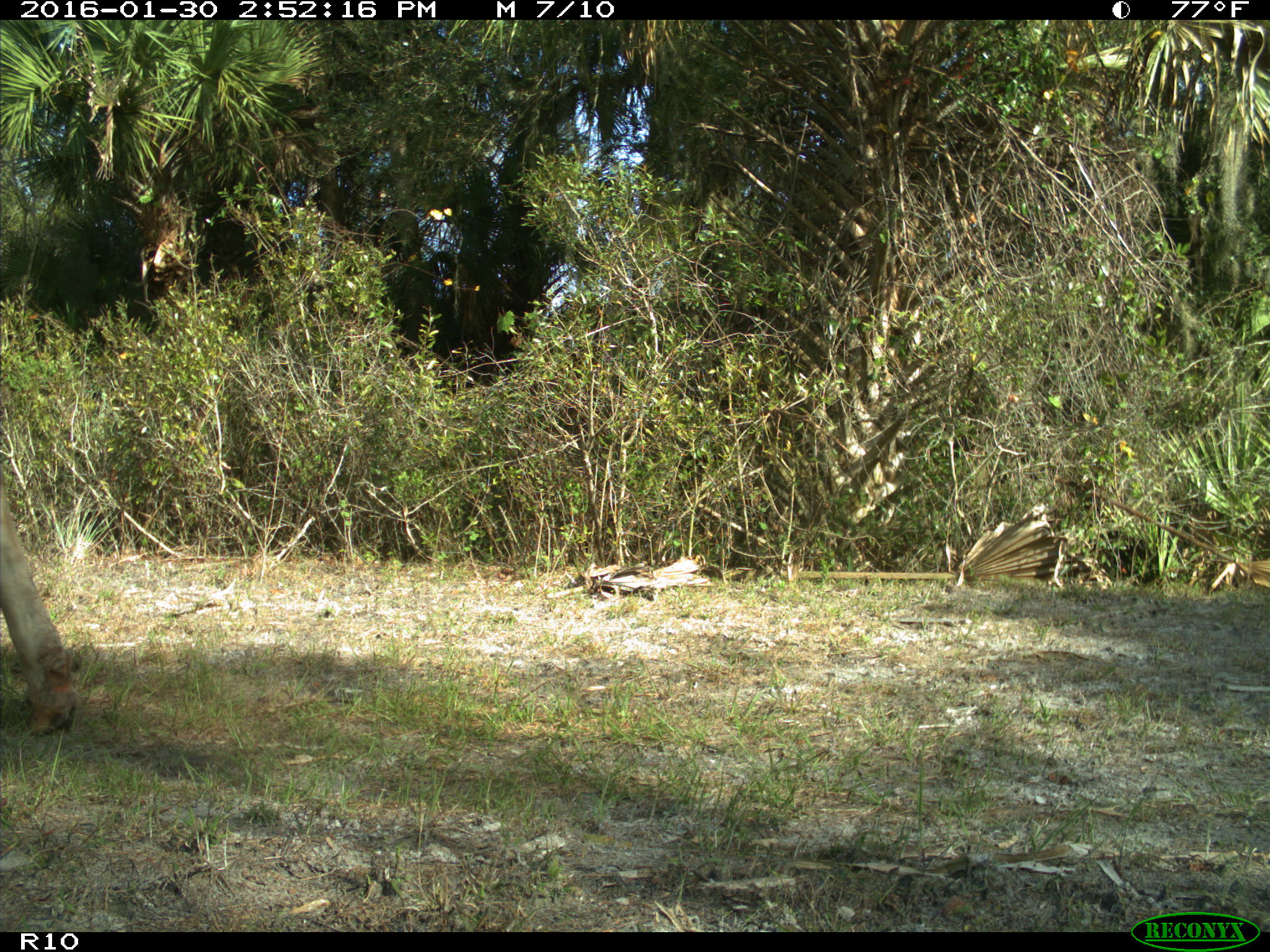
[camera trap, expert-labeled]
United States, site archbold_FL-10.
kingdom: Animalia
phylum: Chordata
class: Mammalia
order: Artiodactyla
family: Bovidae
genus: Bos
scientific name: Bos taurus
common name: domestic cow